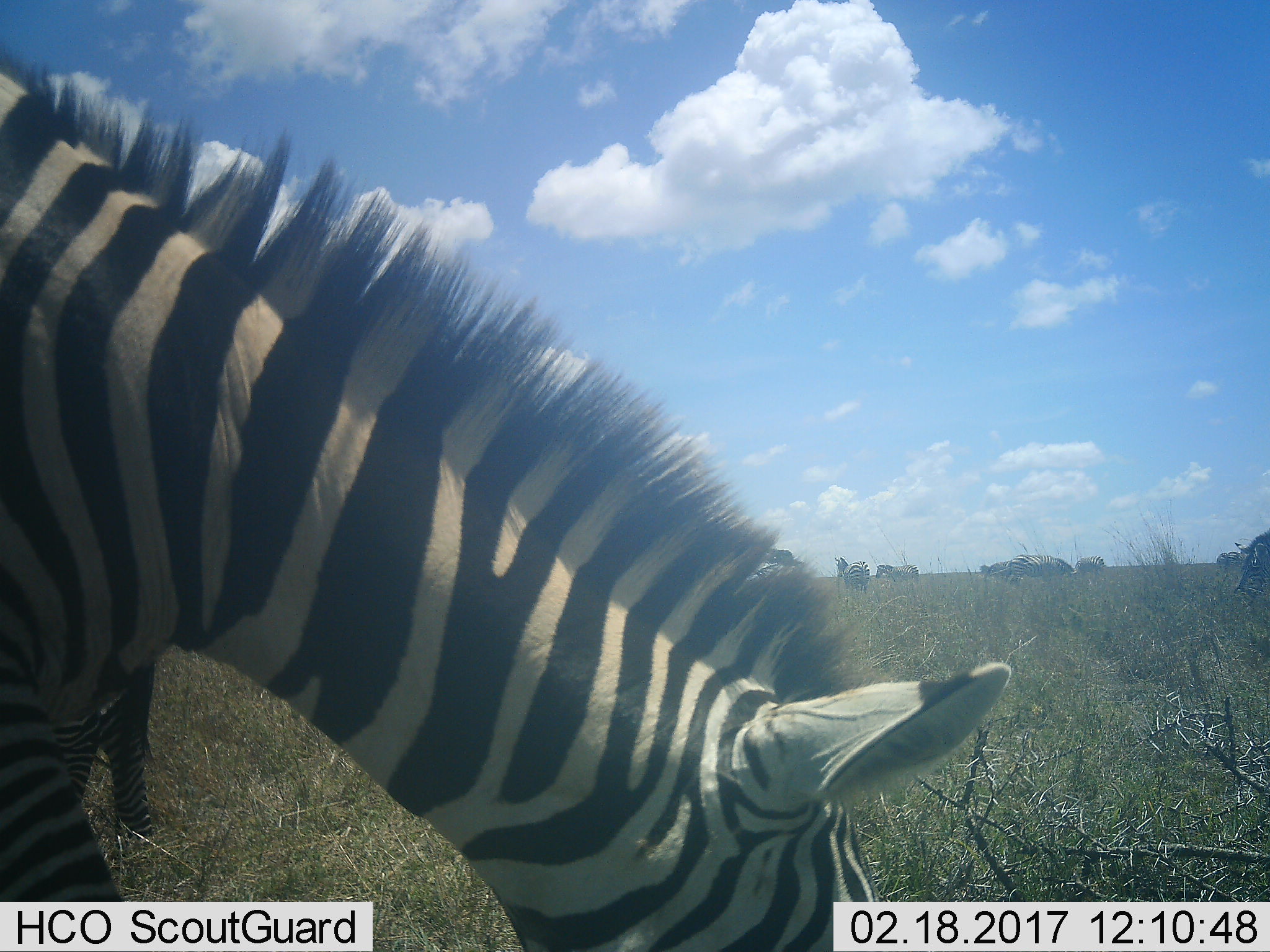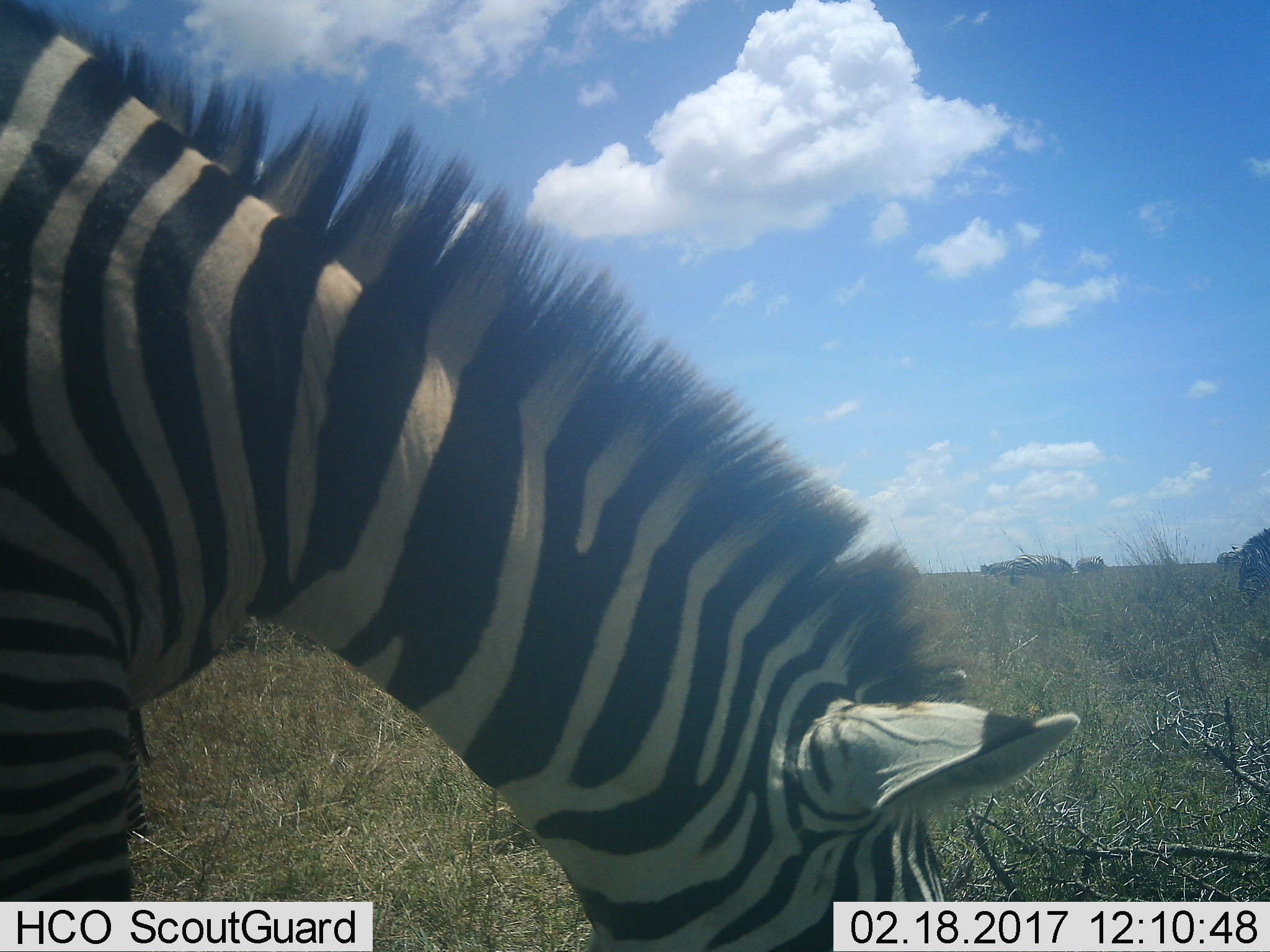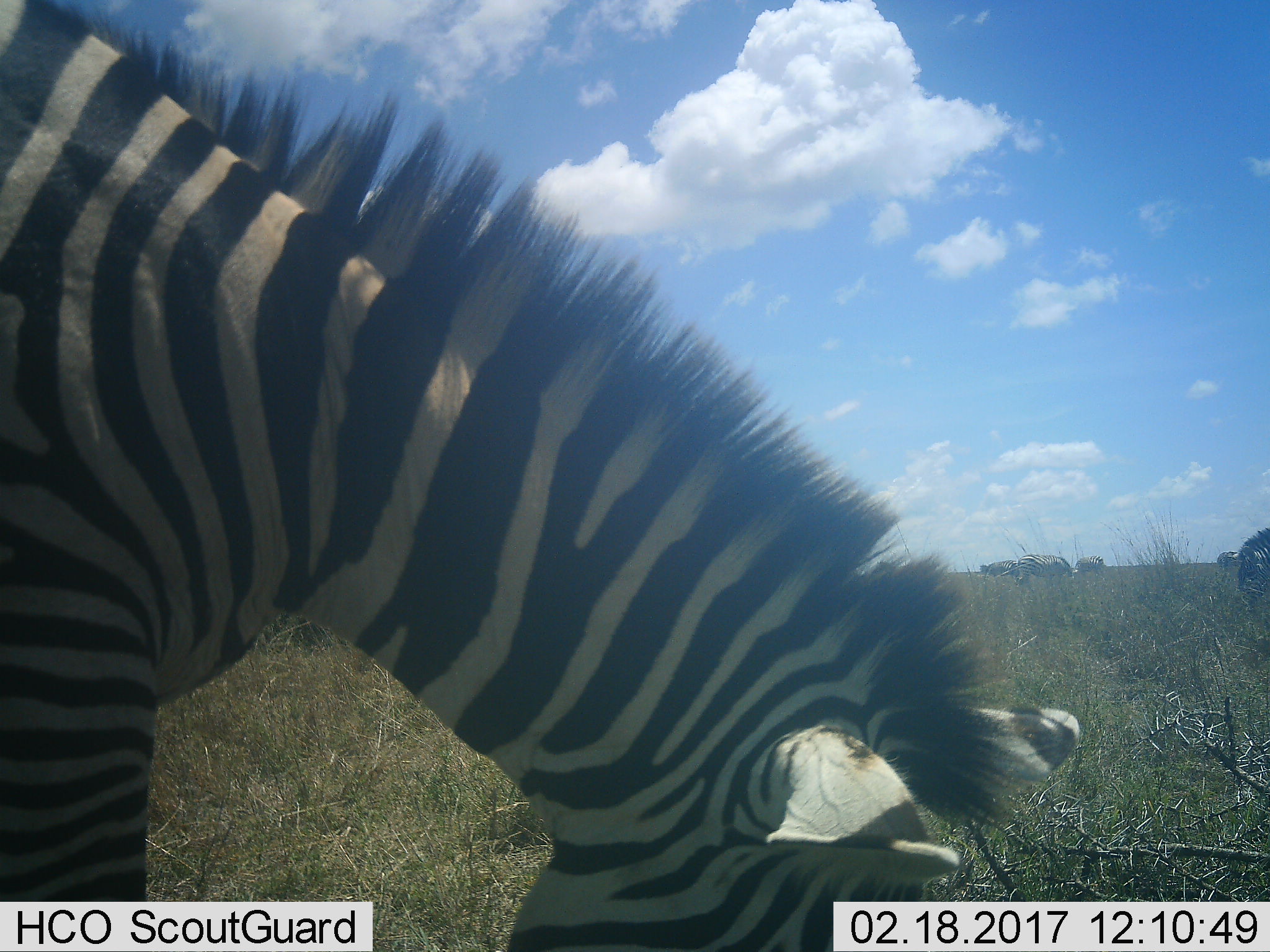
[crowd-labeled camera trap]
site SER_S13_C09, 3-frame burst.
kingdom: Animalia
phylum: Chordata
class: Mammalia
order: Perissodactyla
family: Equidae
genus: Equus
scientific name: Equus quagga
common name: plains zebra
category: zebraplains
Zebraplains (plains zebra) (Equus quagga), count 9. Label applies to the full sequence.